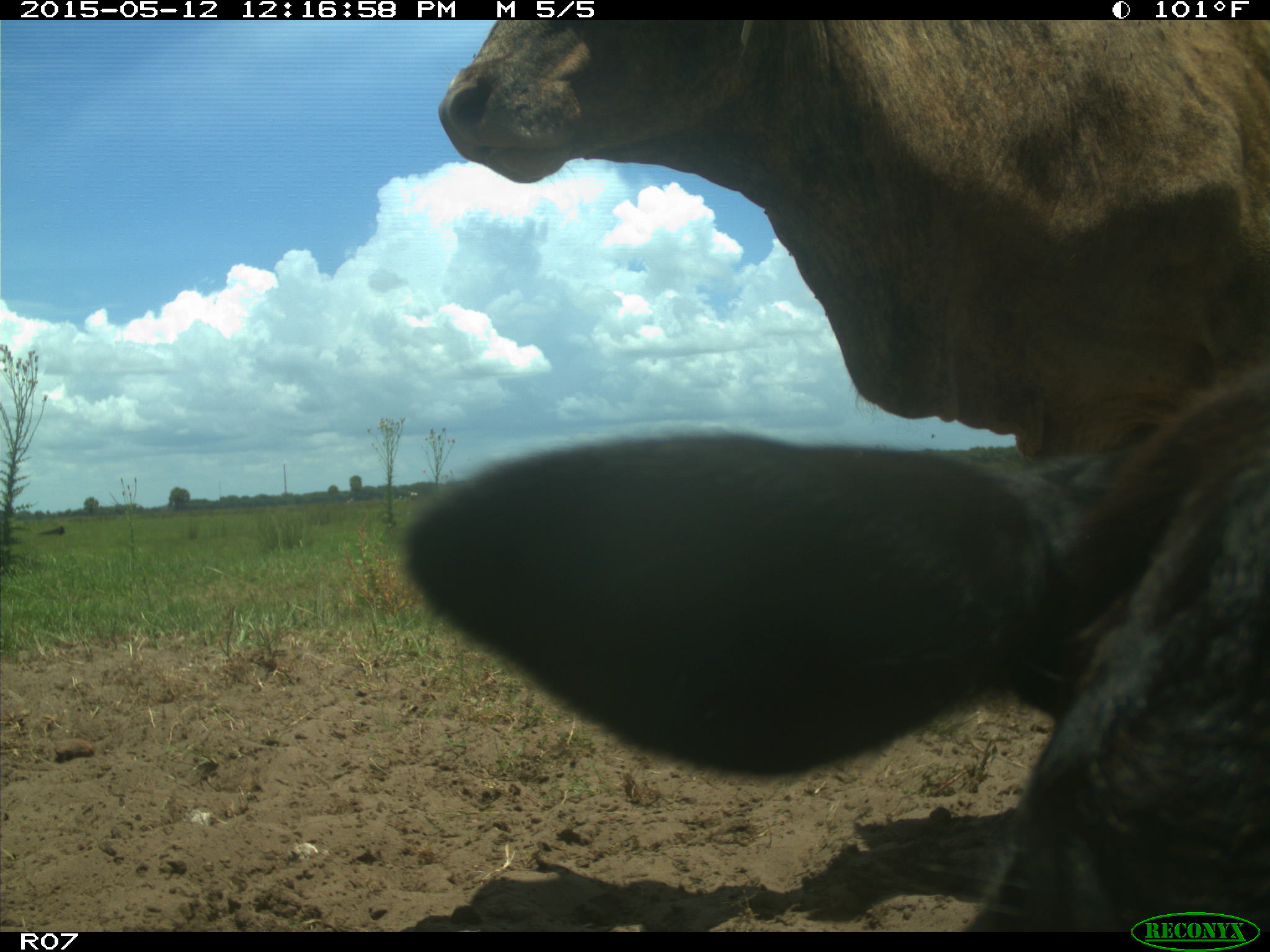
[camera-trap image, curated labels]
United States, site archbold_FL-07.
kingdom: Animalia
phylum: Chordata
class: Mammalia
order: Artiodactyla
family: Bovidae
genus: Bos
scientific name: Bos taurus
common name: domestic cow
Bos taurus (domestic cow).